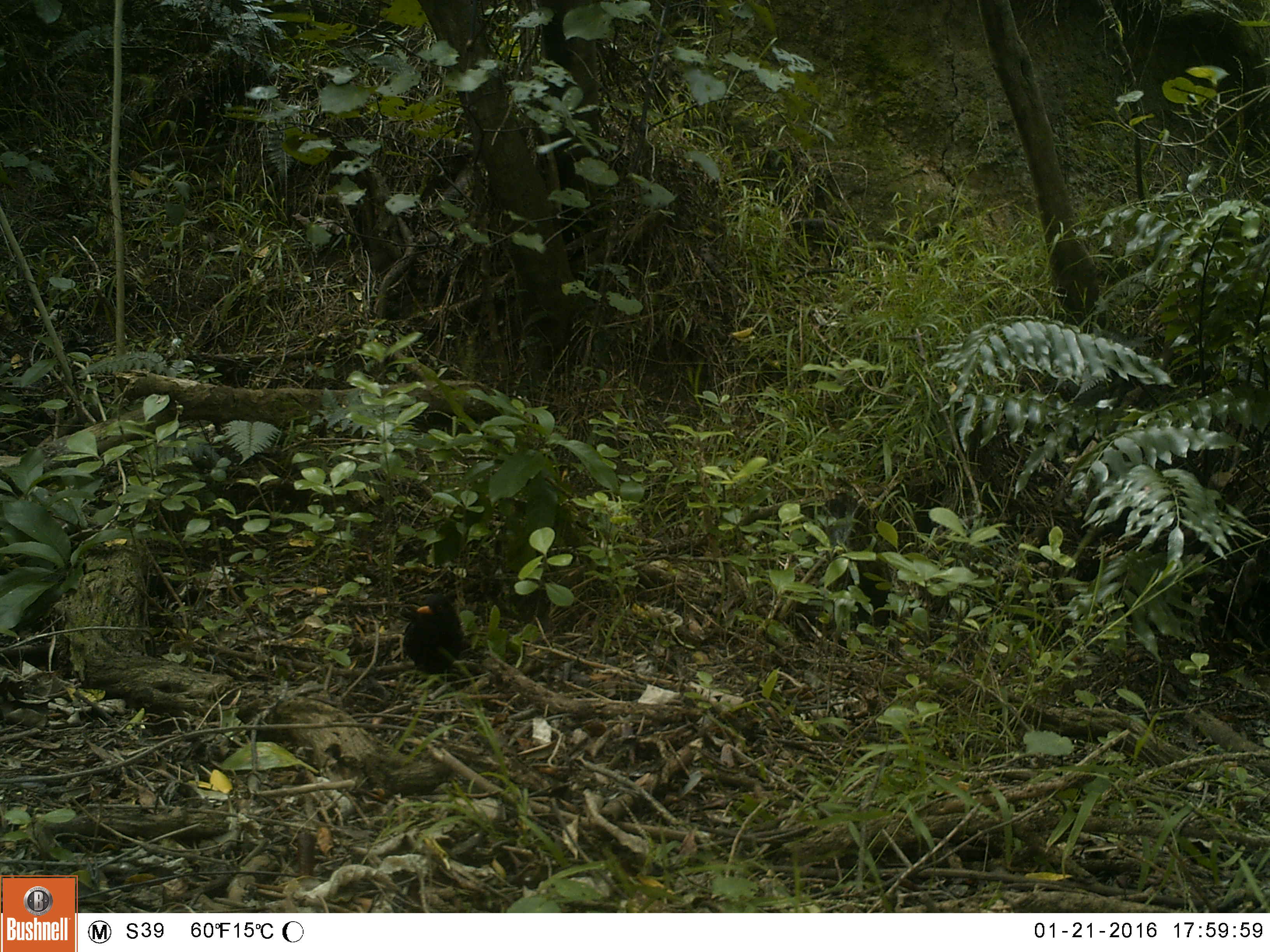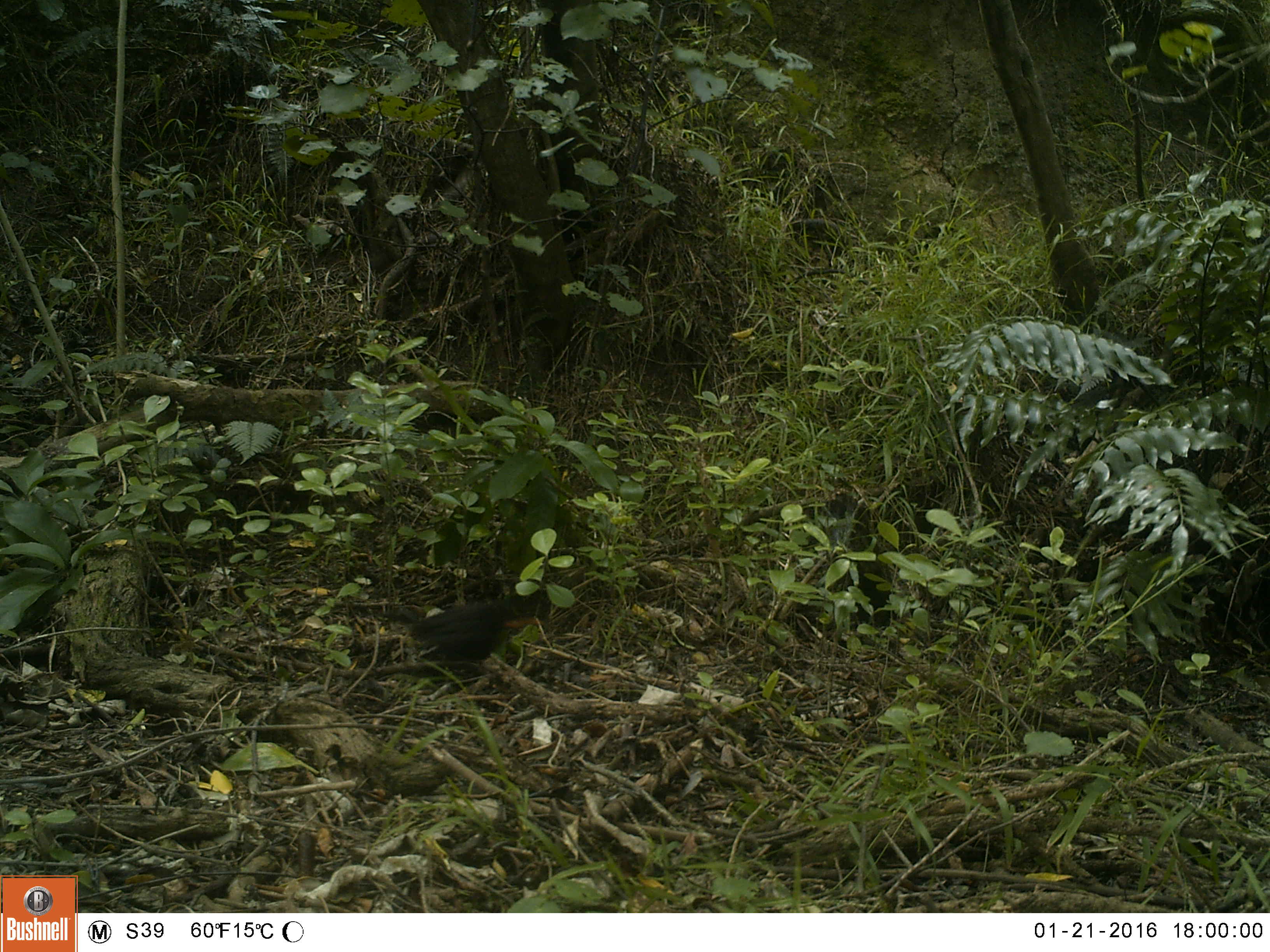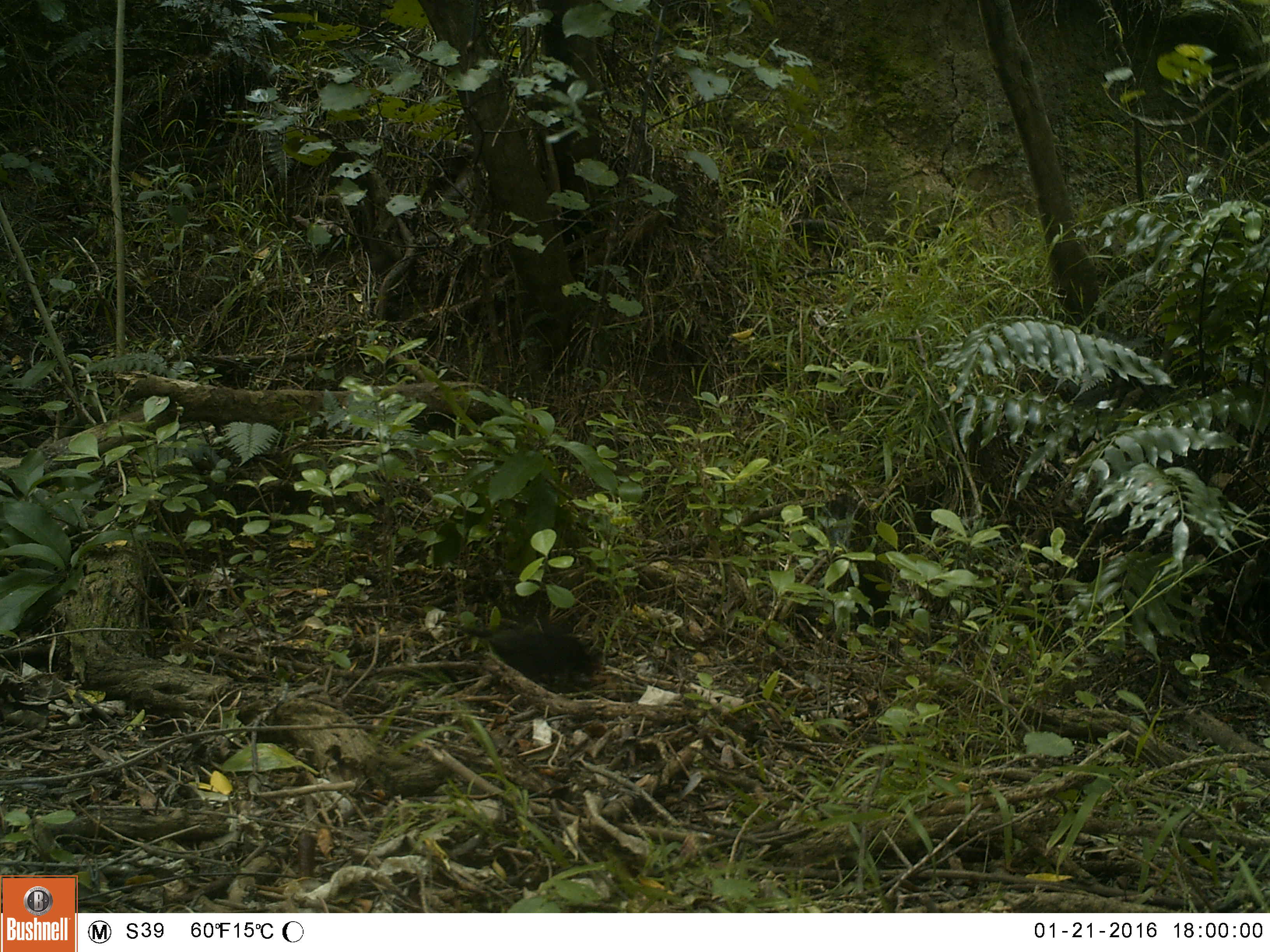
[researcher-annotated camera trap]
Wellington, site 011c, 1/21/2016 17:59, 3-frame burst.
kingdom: Animalia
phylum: Chordata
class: Aves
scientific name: Aves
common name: bird